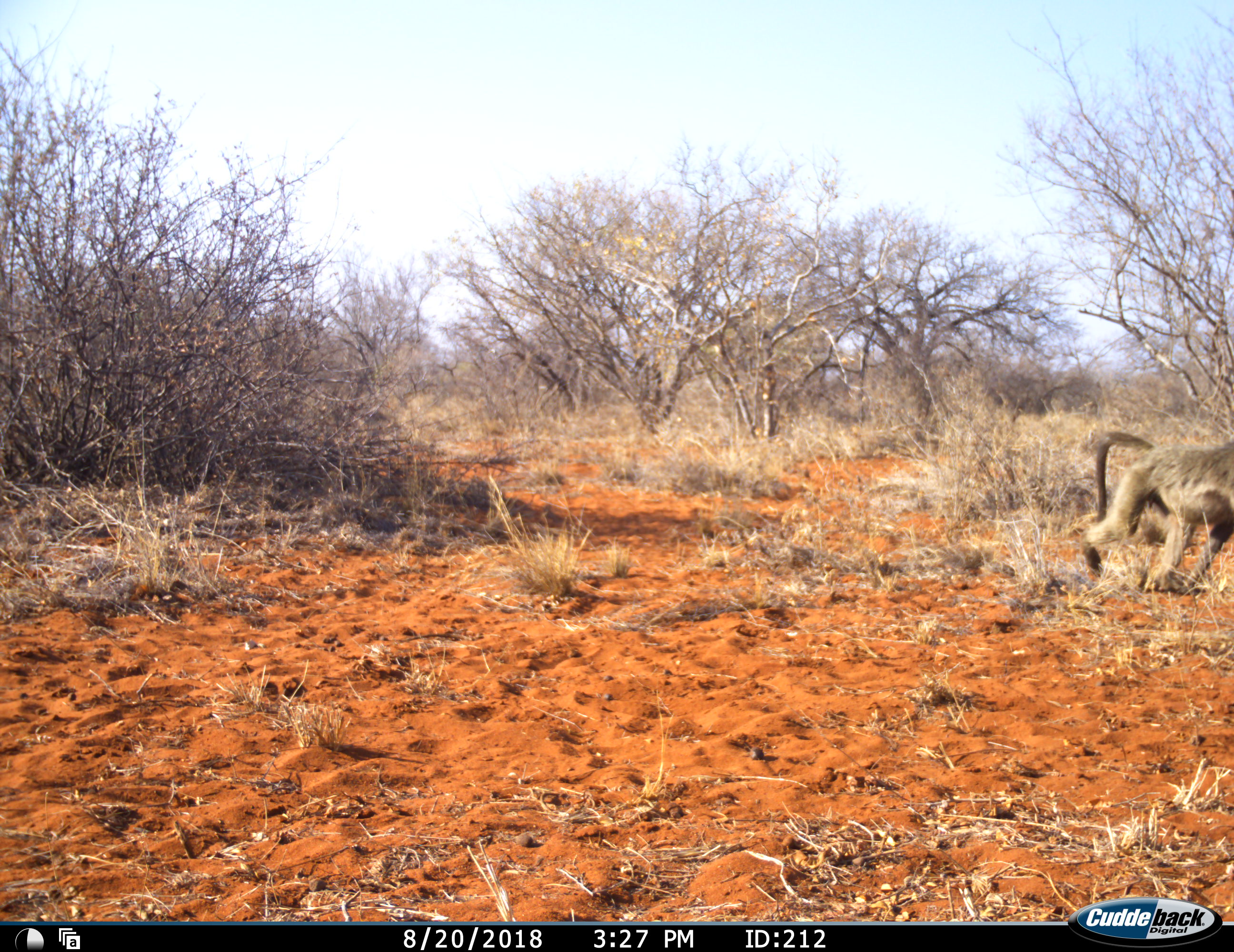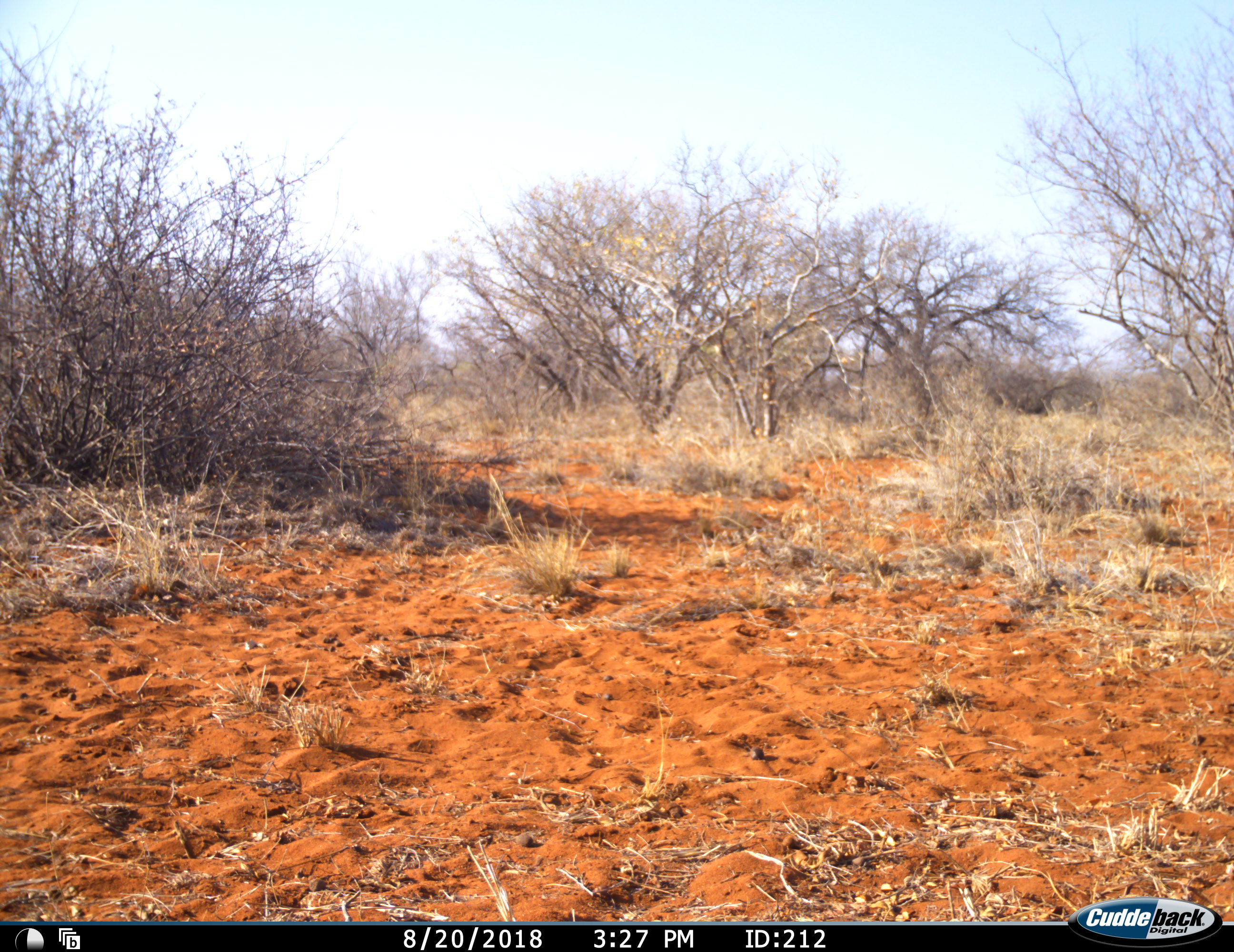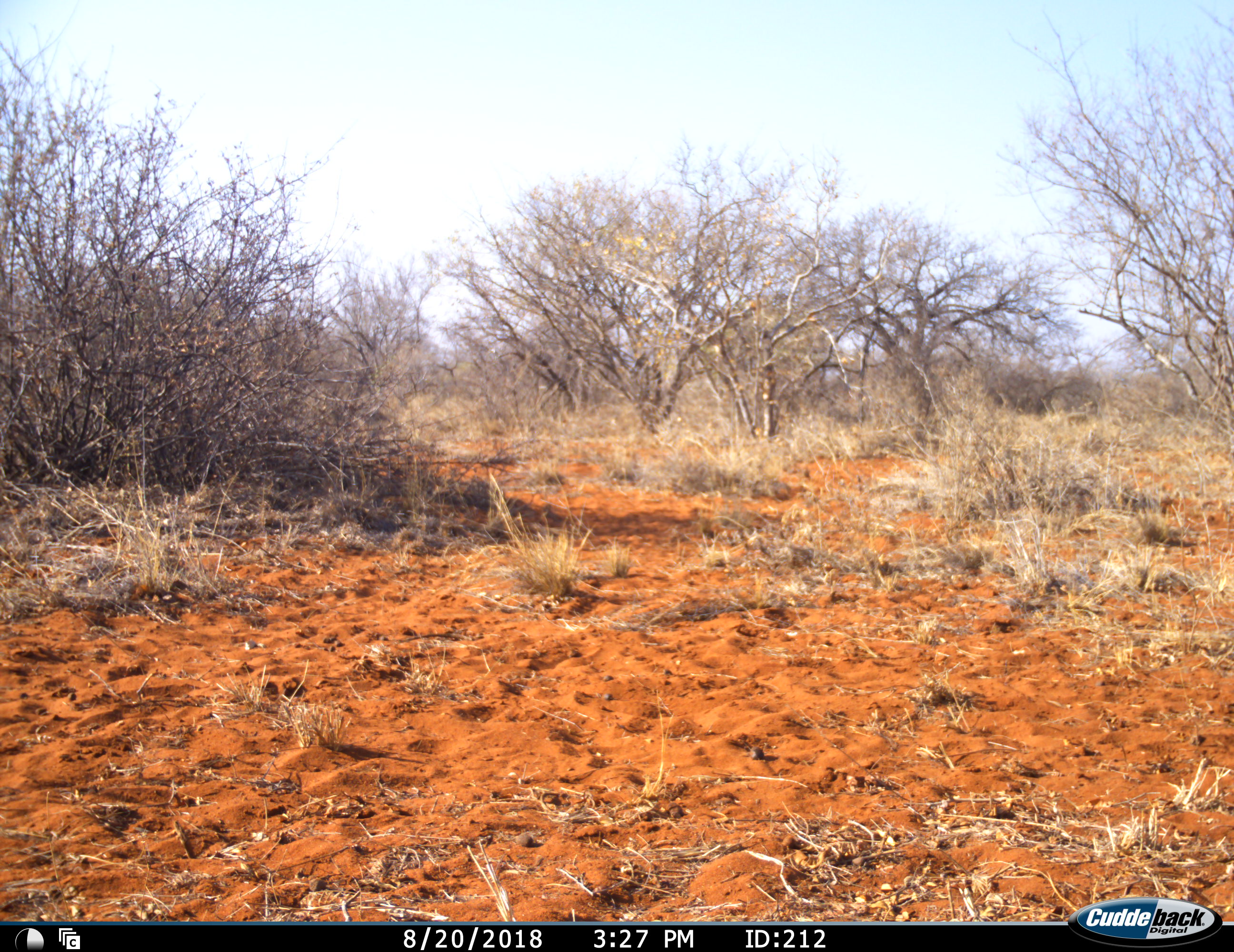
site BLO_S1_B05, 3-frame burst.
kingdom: Animalia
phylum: Chordata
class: Mammalia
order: Primates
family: Cercopithecidae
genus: Papio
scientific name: Papio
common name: baboon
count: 1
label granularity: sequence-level